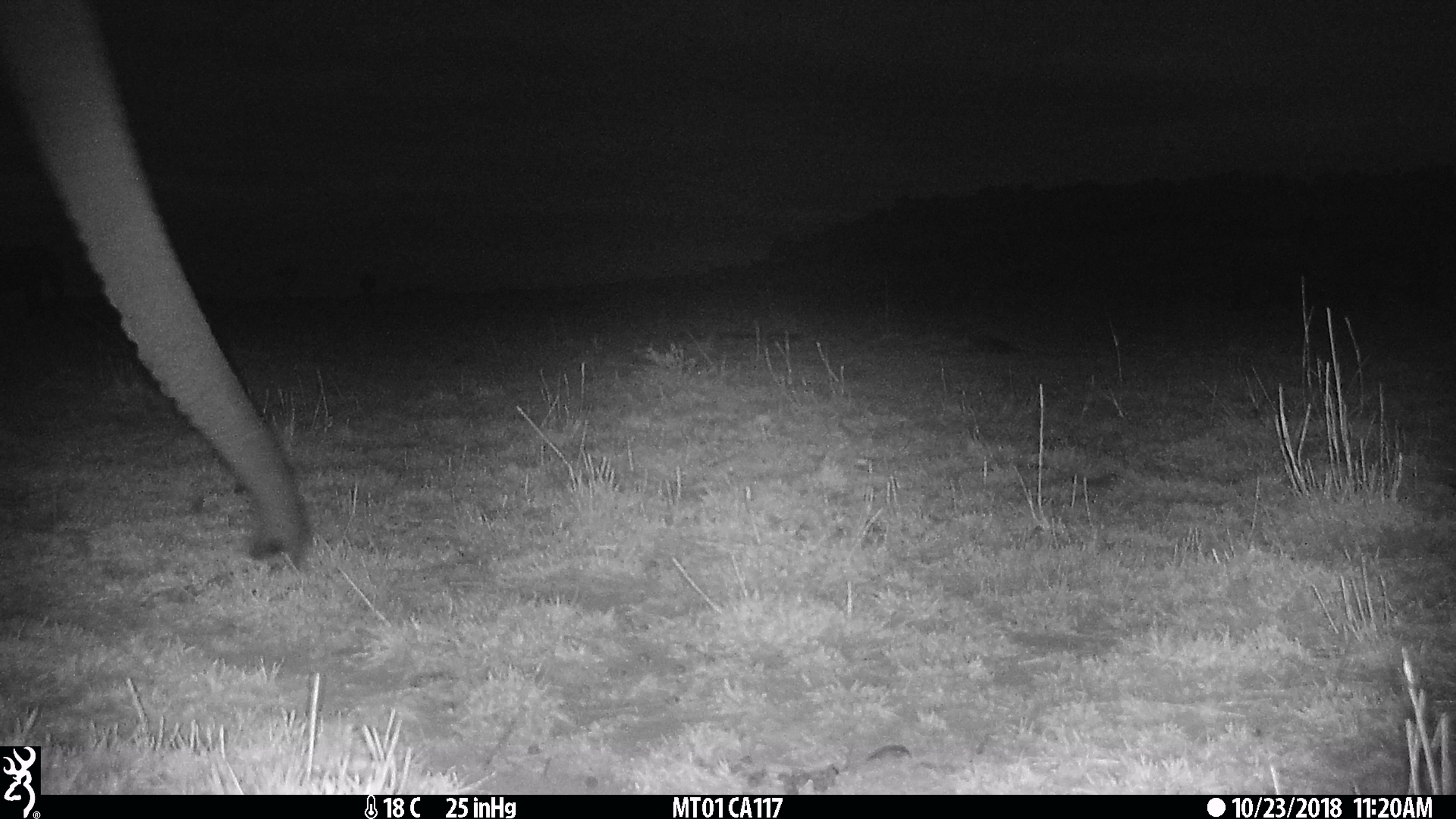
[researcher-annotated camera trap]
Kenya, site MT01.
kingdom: Animalia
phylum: Chordata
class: Mammalia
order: Proboscidea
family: Elephantidae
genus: Loxodonta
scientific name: Loxodonta africana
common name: elephant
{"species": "elephant (Loxodonta africana)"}